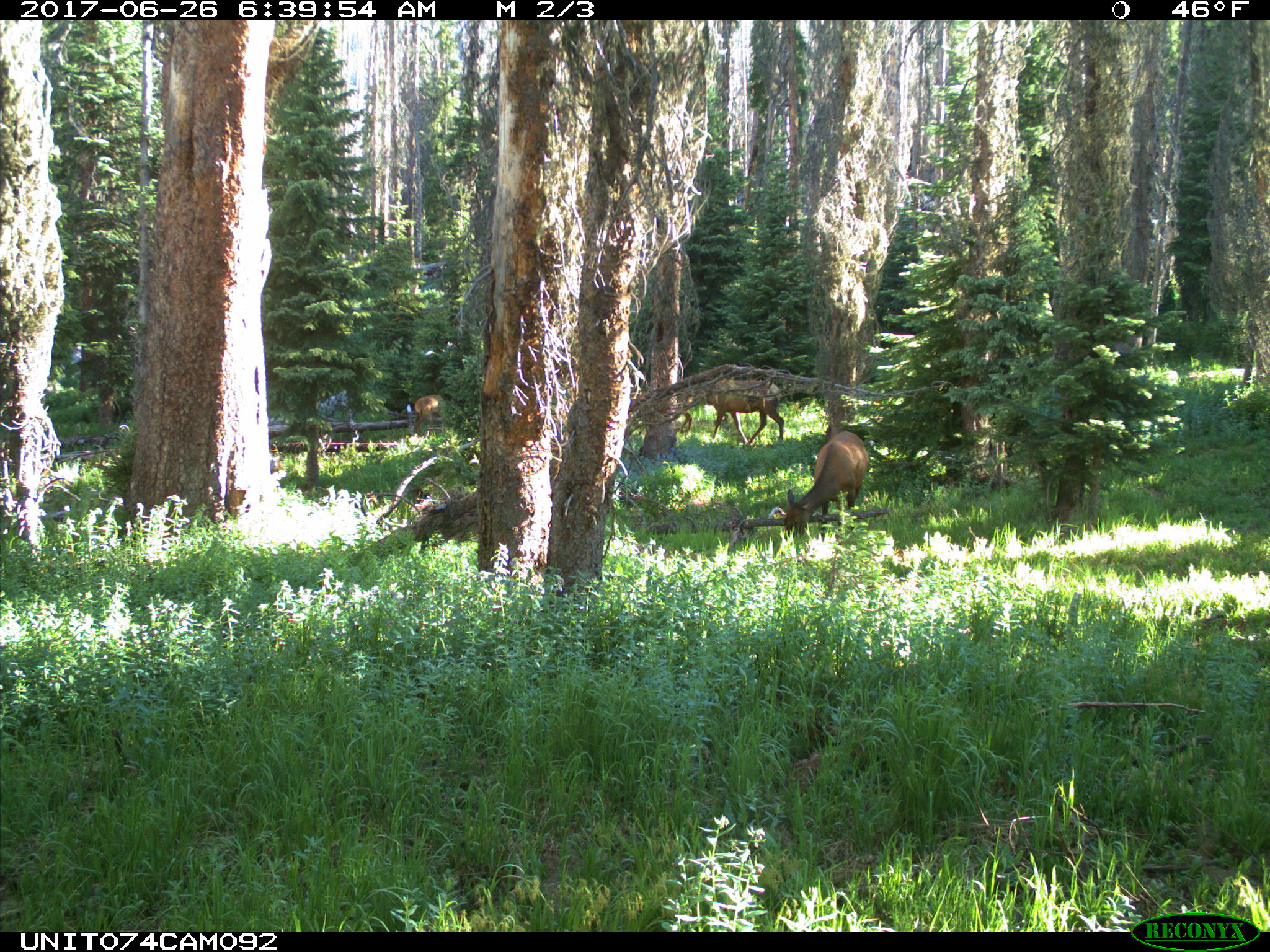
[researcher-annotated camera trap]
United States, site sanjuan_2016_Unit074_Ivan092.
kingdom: Animalia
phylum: Chordata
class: Mammalia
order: Artiodactyla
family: Cervidae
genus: Cervus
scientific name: Cervus elaphus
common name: red deer